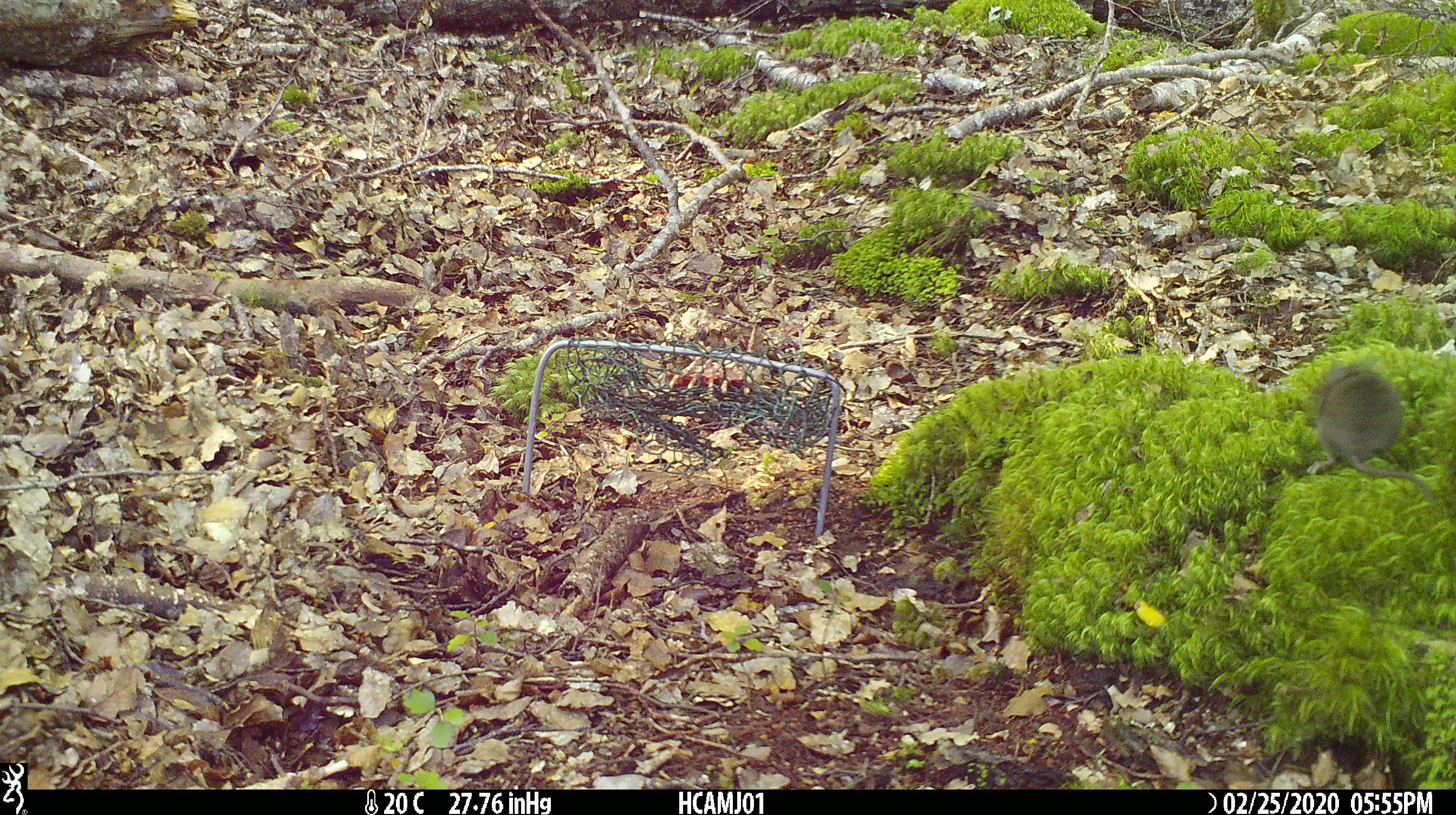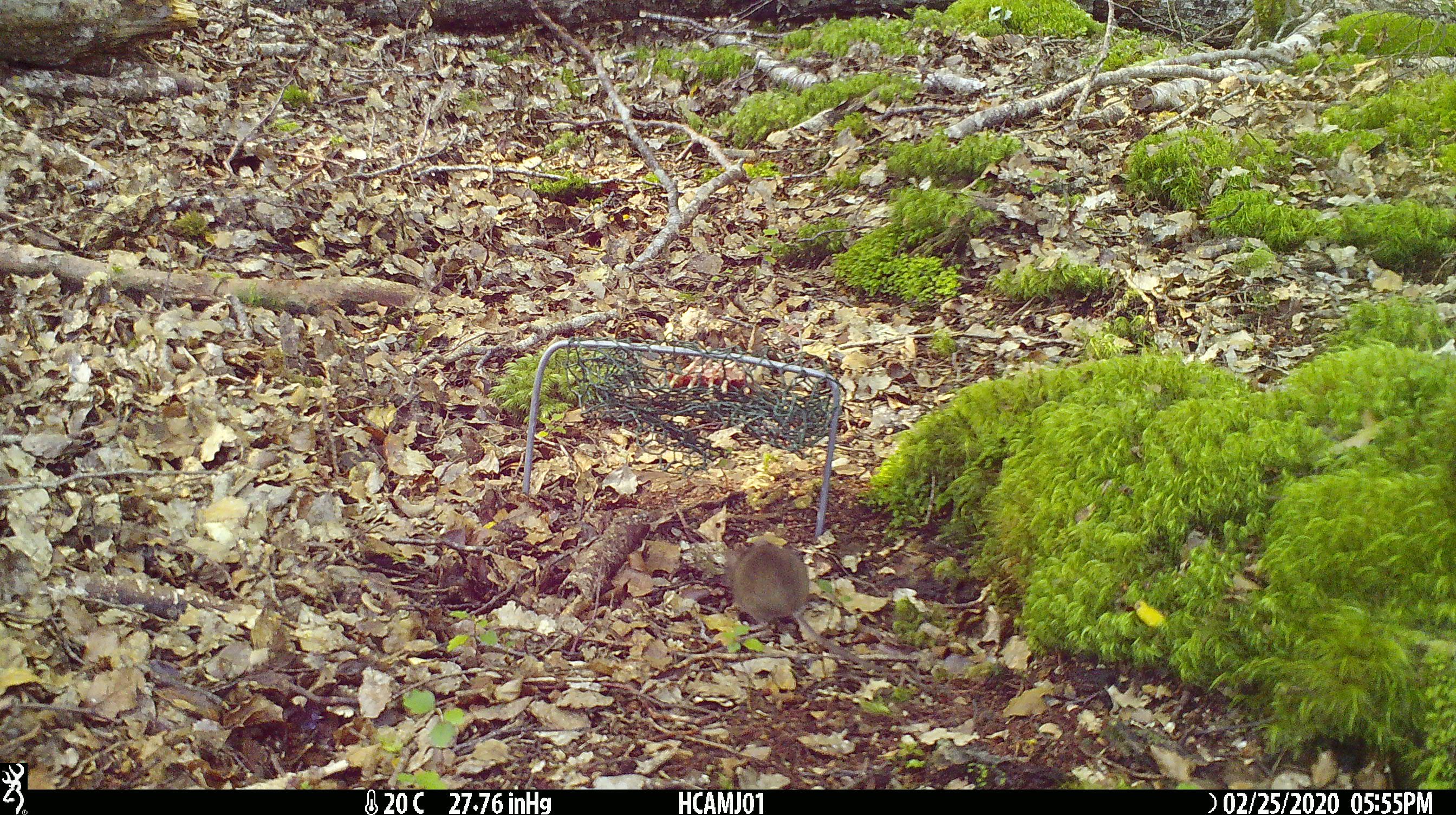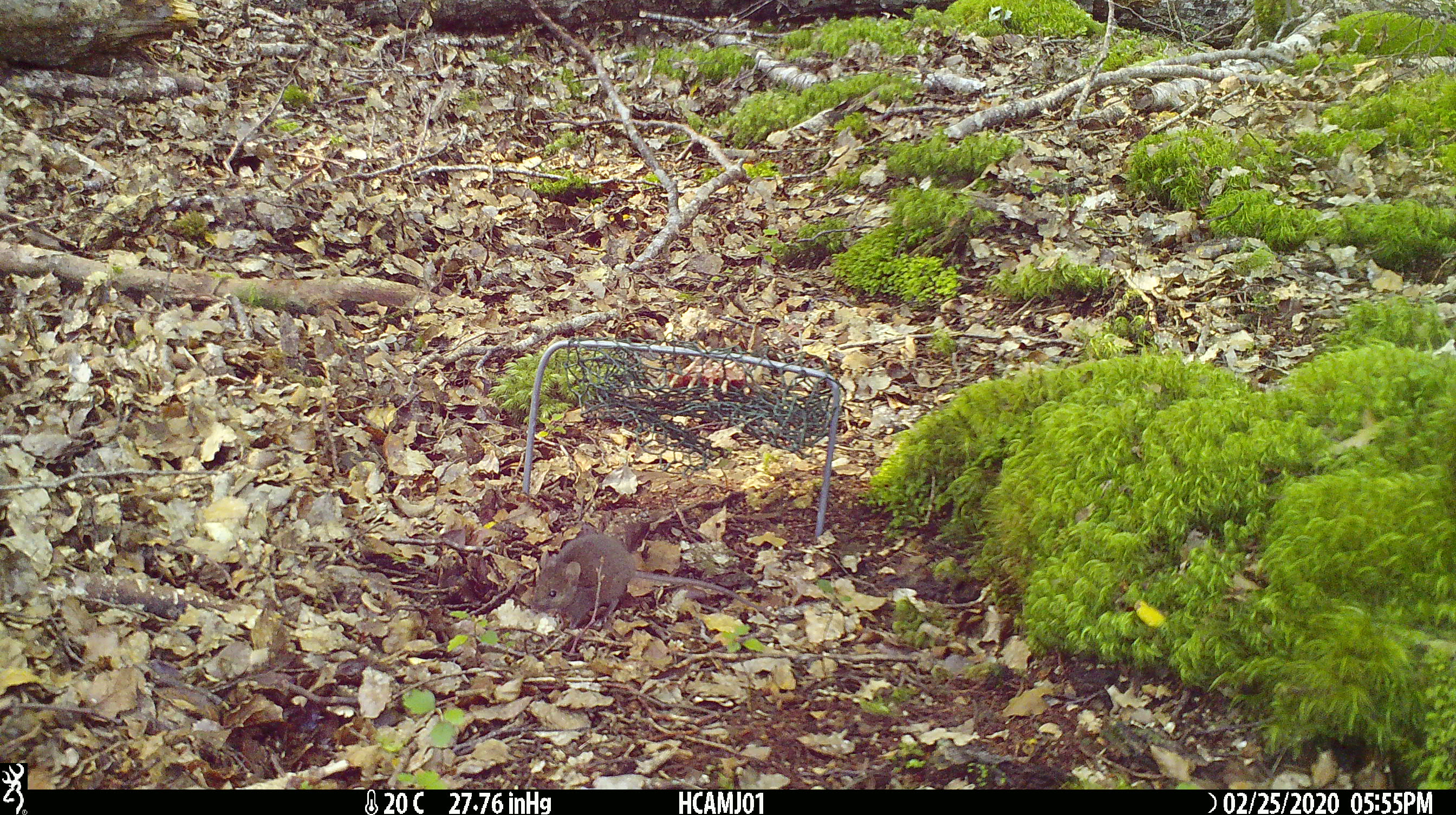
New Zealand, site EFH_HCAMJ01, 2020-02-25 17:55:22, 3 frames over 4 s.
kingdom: Animalia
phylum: Chordata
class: Mammalia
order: Rodentia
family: Muridae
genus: Mus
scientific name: Mus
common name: mouse